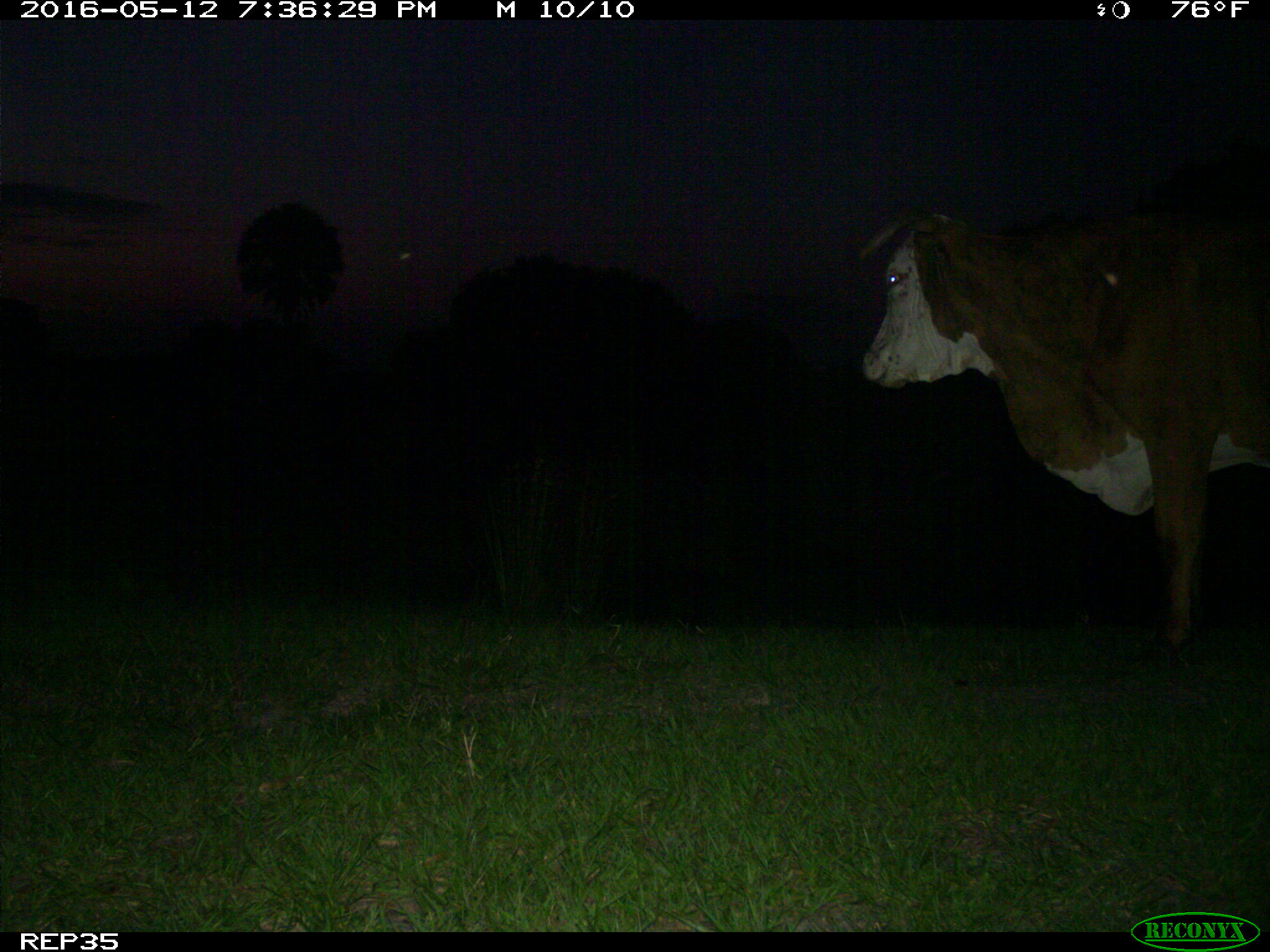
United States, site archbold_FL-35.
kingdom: Animalia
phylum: Chordata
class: Mammalia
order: Artiodactyla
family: Bovidae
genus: Bos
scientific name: Bos taurus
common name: domestic cow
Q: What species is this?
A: Bos taurus (domestic cow).